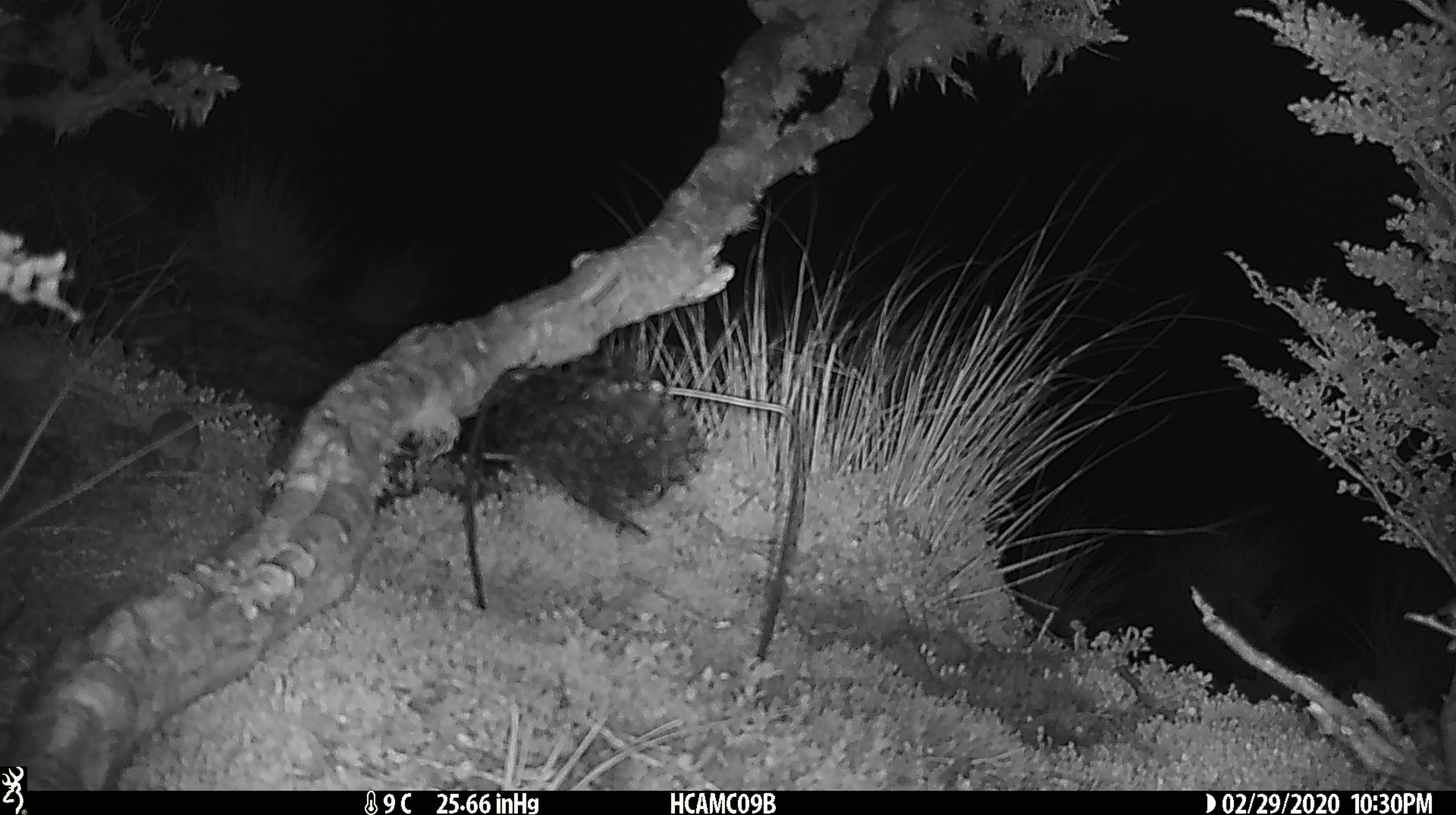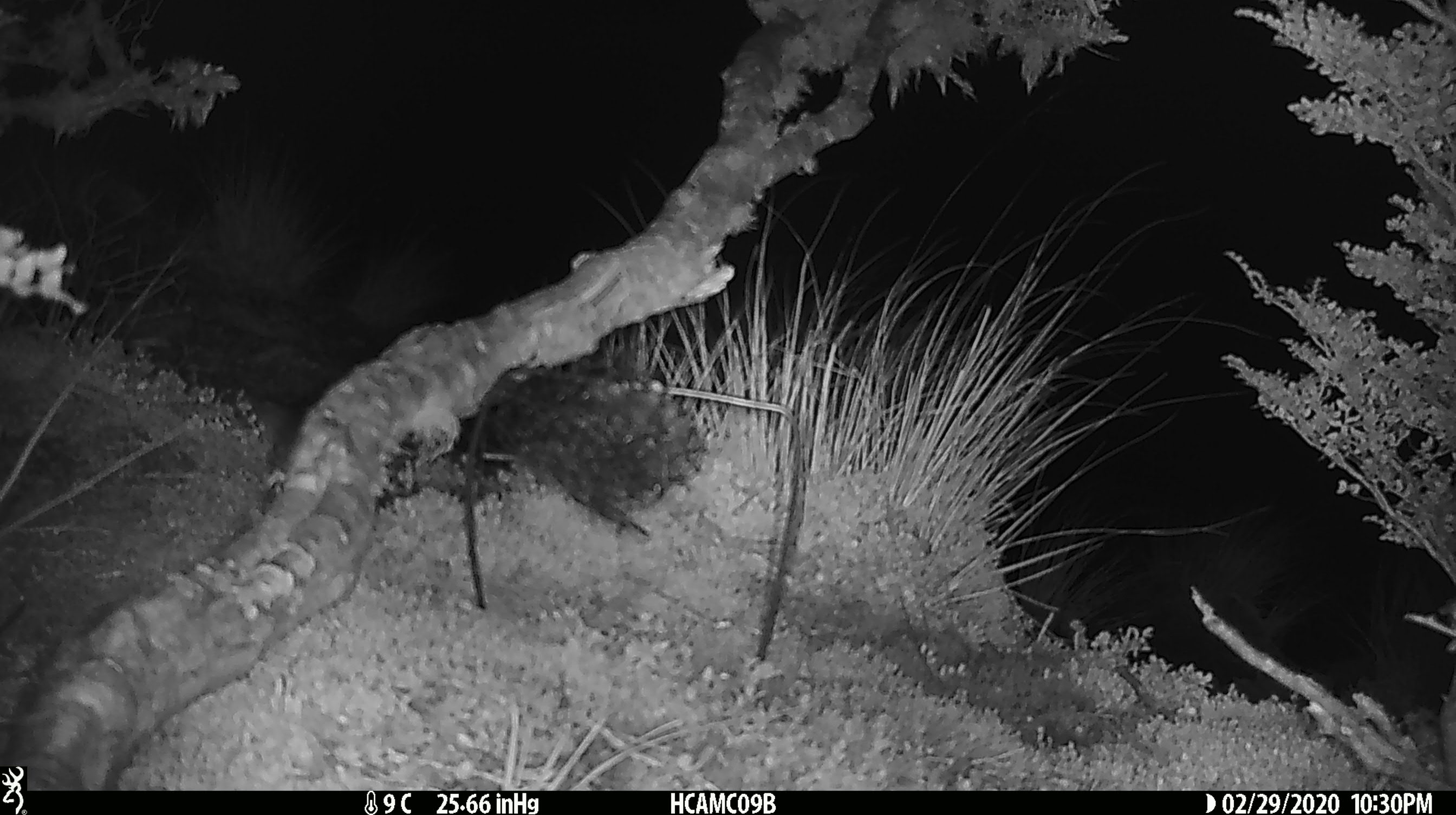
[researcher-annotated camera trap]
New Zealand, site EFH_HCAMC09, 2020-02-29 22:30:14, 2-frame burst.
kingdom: Animalia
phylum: Chordata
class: Mammalia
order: Rodentia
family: Muridae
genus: Mus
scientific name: Mus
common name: mouse